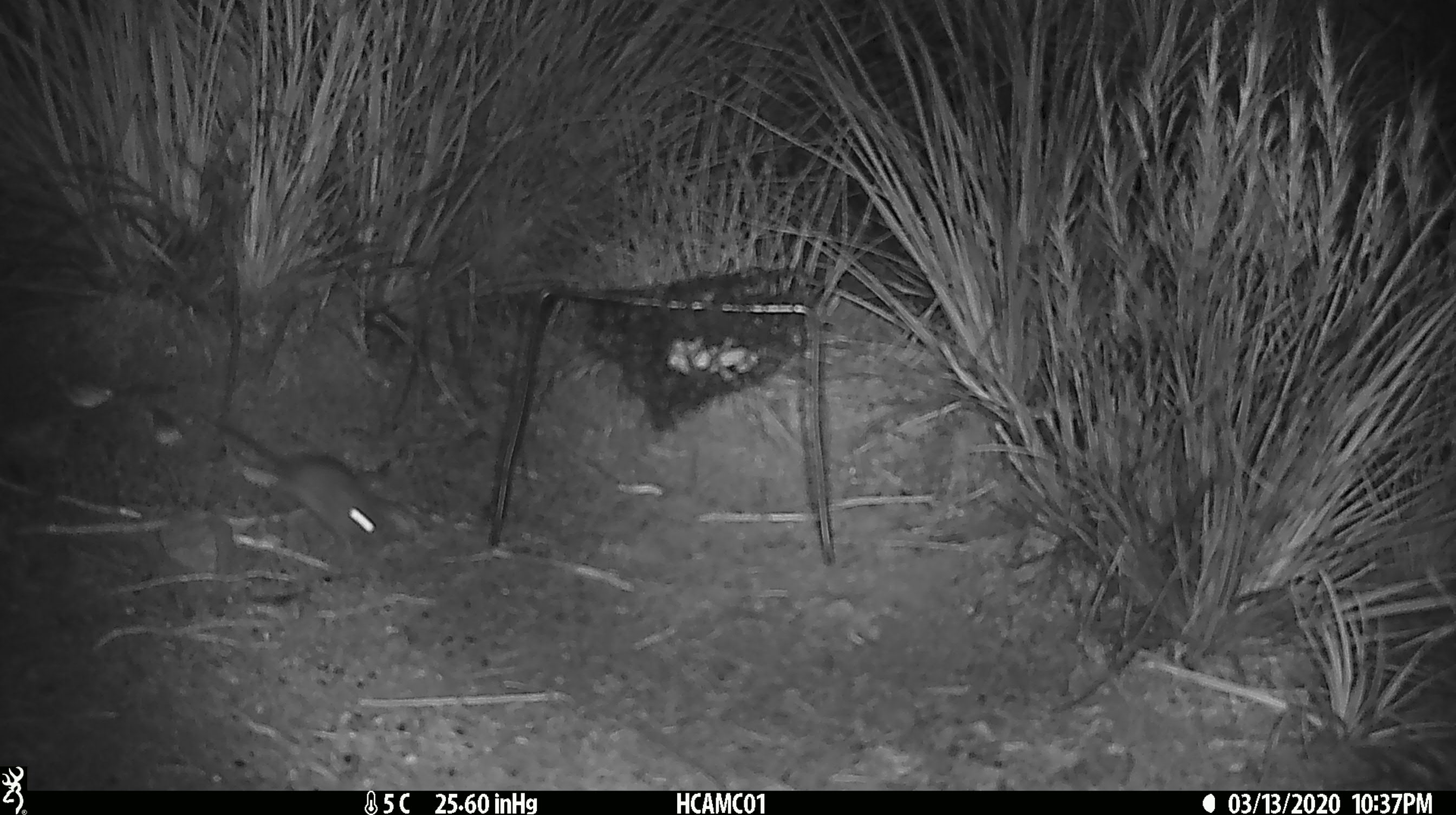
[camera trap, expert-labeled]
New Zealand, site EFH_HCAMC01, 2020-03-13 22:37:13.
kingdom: Animalia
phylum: Chordata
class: Mammalia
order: Rodentia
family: Muridae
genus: Mus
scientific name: Mus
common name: mouse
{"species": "mouse (Mus)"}